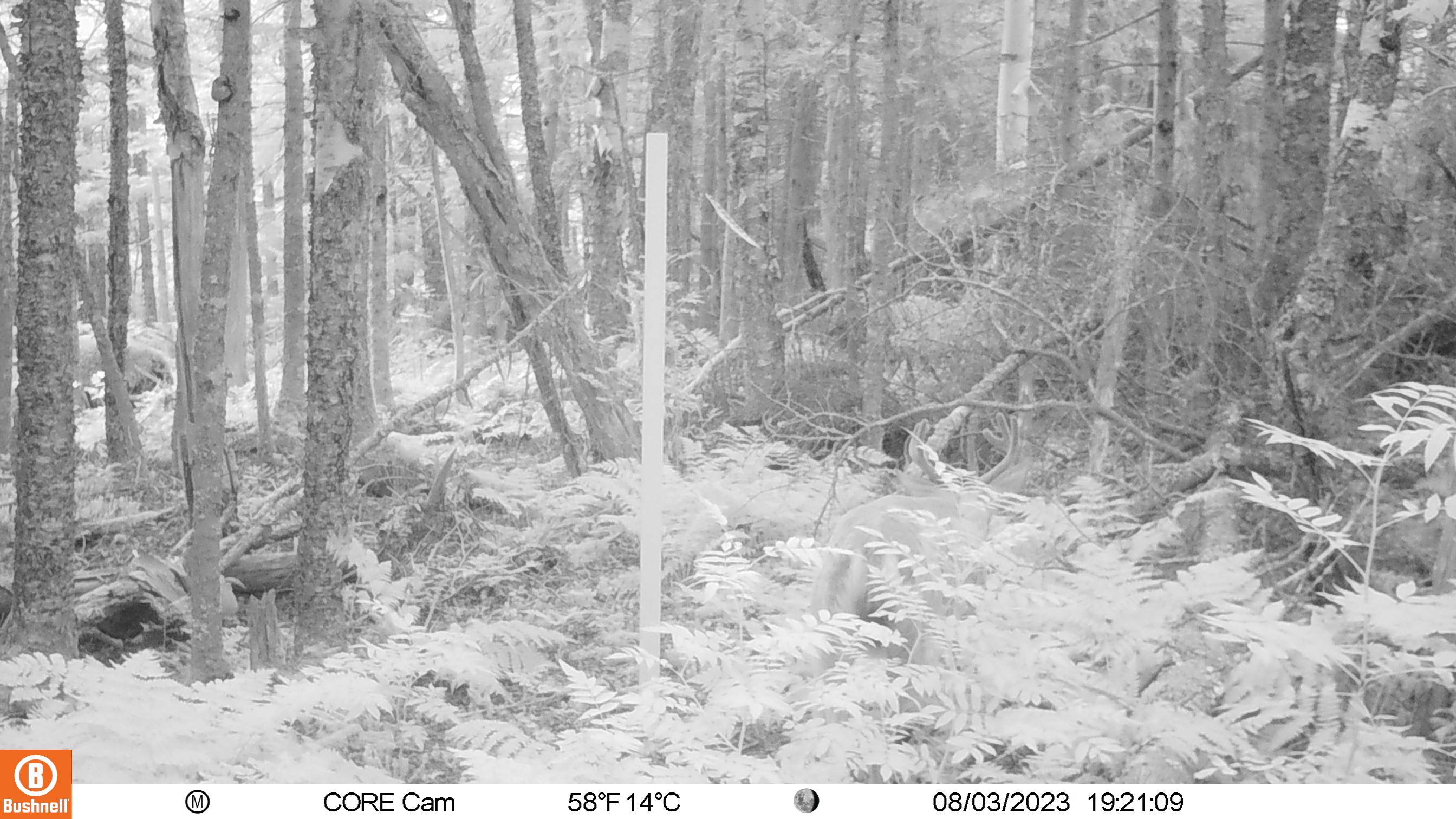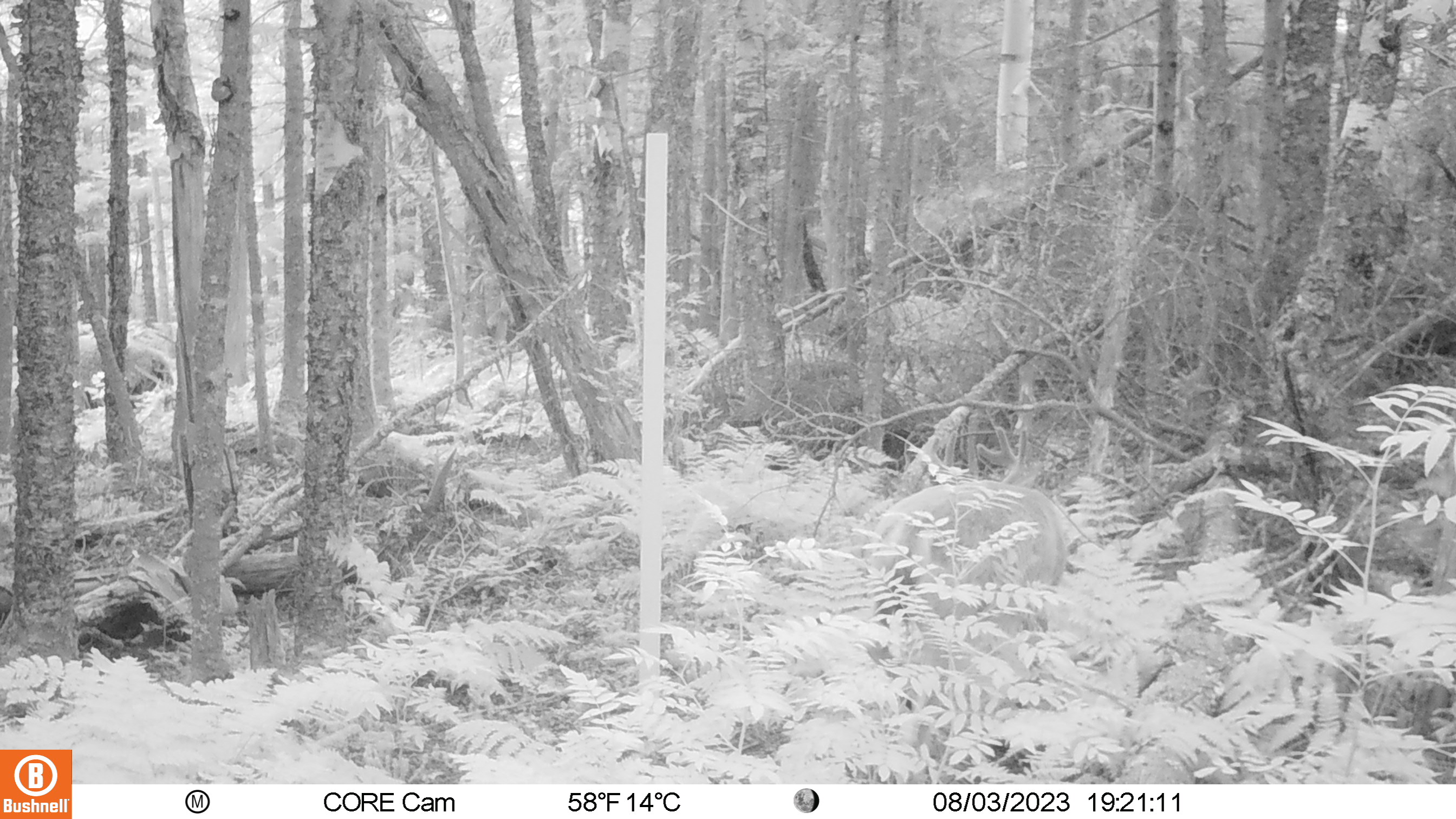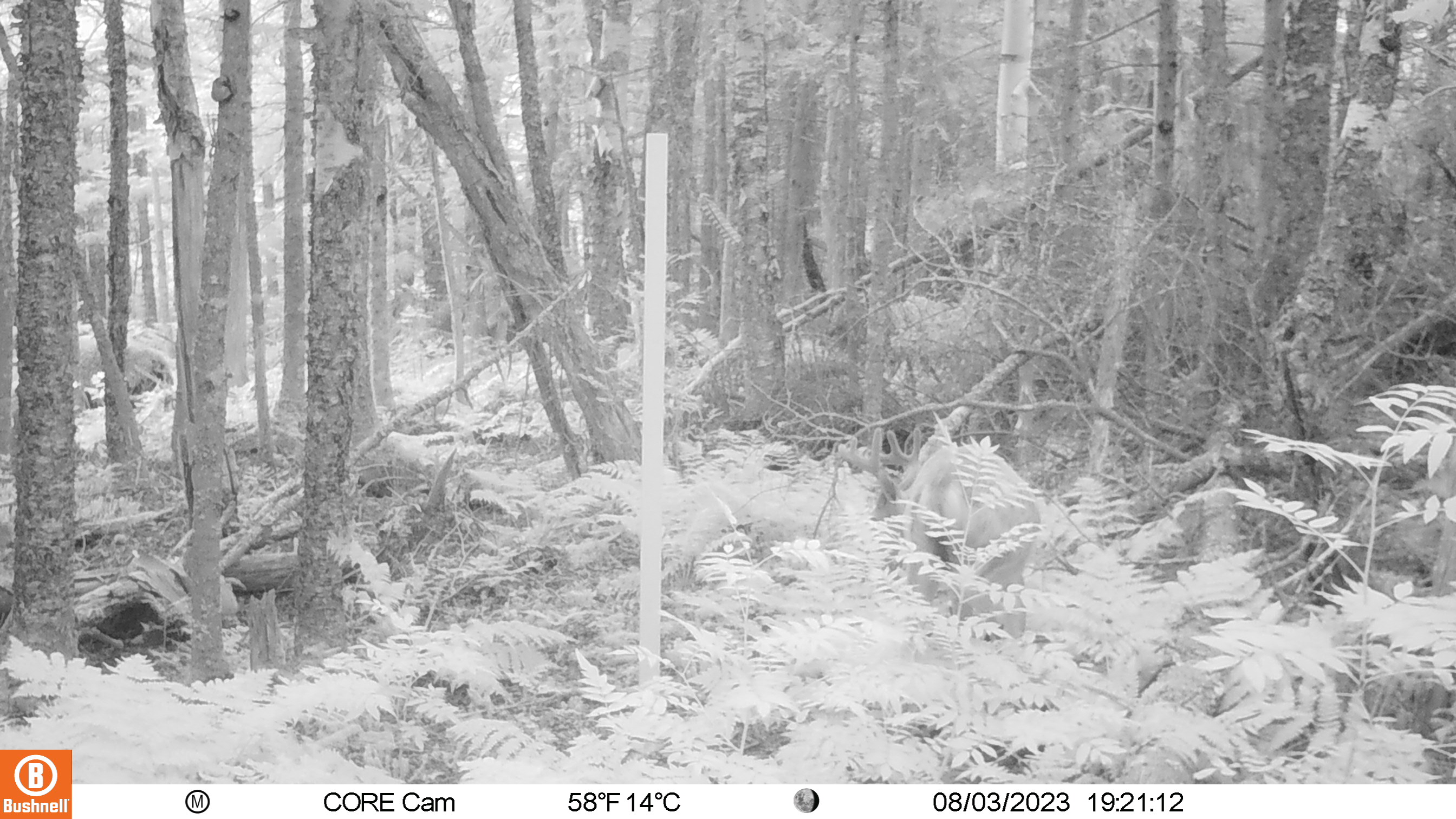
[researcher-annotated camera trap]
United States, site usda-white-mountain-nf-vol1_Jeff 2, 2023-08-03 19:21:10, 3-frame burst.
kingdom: Animalia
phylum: Chordata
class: Mammalia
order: Artiodactyla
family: Cervidae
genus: Odocoileus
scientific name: Odocoileus virginianus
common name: white-tailed deer